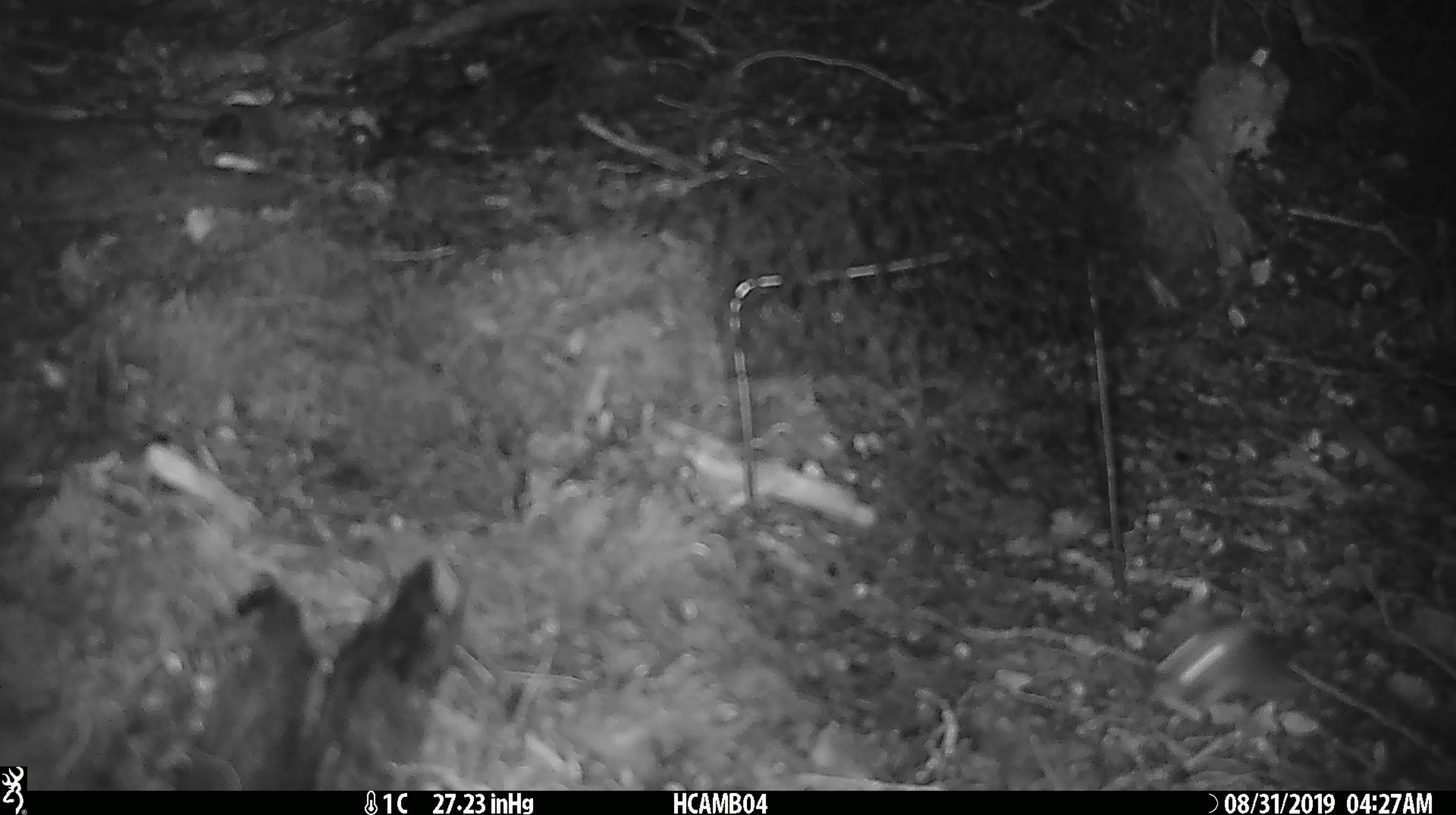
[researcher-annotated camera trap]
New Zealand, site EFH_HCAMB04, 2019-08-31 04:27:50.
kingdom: Animalia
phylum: Chordata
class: Mammalia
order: Rodentia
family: Muridae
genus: Mus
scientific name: Mus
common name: mouse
Mouse (Mus).